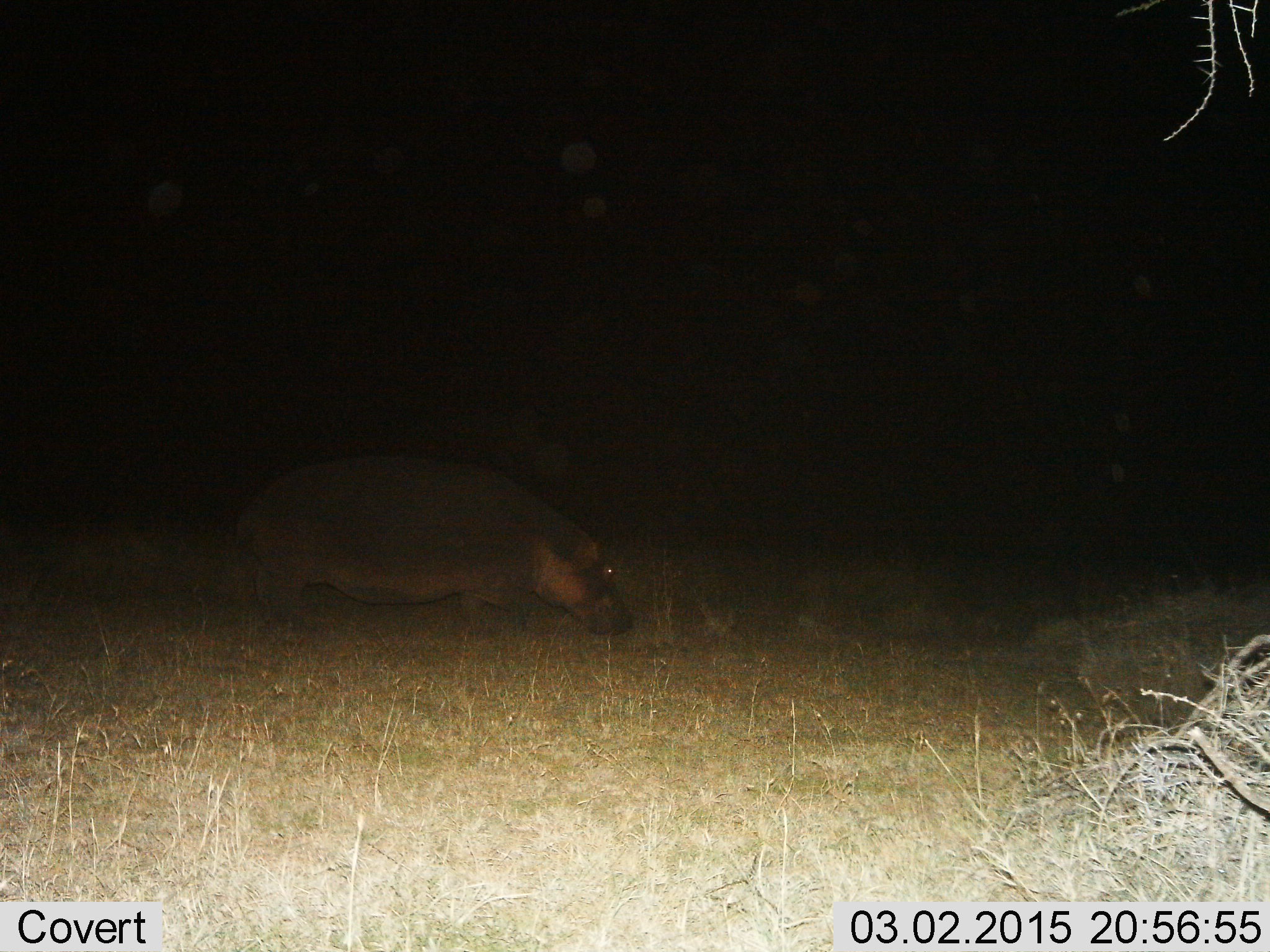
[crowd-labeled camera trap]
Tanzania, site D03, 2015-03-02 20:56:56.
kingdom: Animalia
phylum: Chordata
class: Mammalia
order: Artiodactyla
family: Hippopotamidae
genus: Hippopotamus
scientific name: Hippopotamus amphibius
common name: hippopotamus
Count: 1.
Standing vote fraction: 20%.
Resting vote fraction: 0%.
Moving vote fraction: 60%.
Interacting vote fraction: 0%.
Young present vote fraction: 0%.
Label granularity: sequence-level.